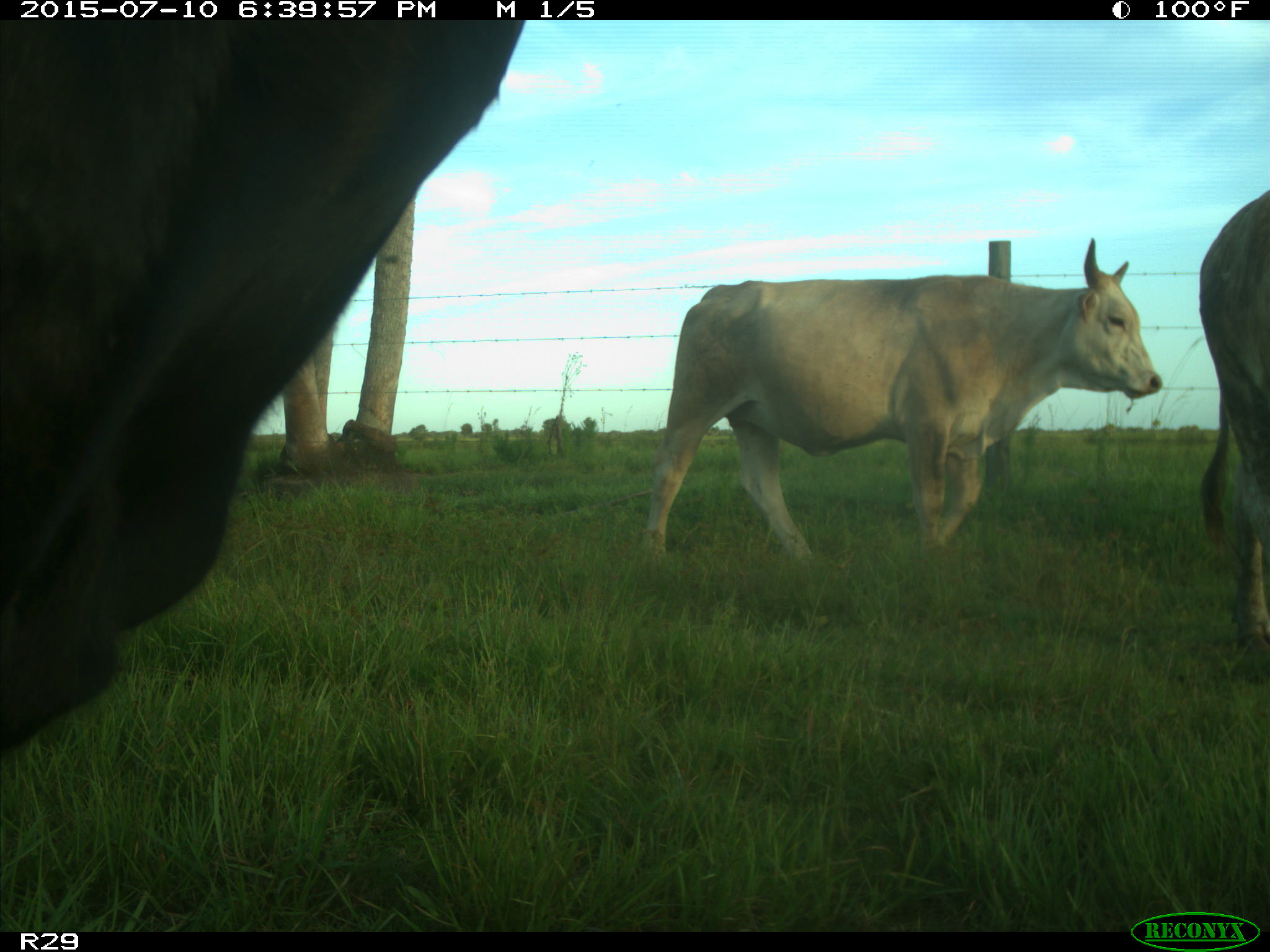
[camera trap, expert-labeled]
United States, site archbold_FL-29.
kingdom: Animalia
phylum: Chordata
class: Mammalia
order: Artiodactyla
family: Bovidae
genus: Bos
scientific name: Bos taurus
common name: domestic cow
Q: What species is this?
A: Bos taurus (domestic cow).